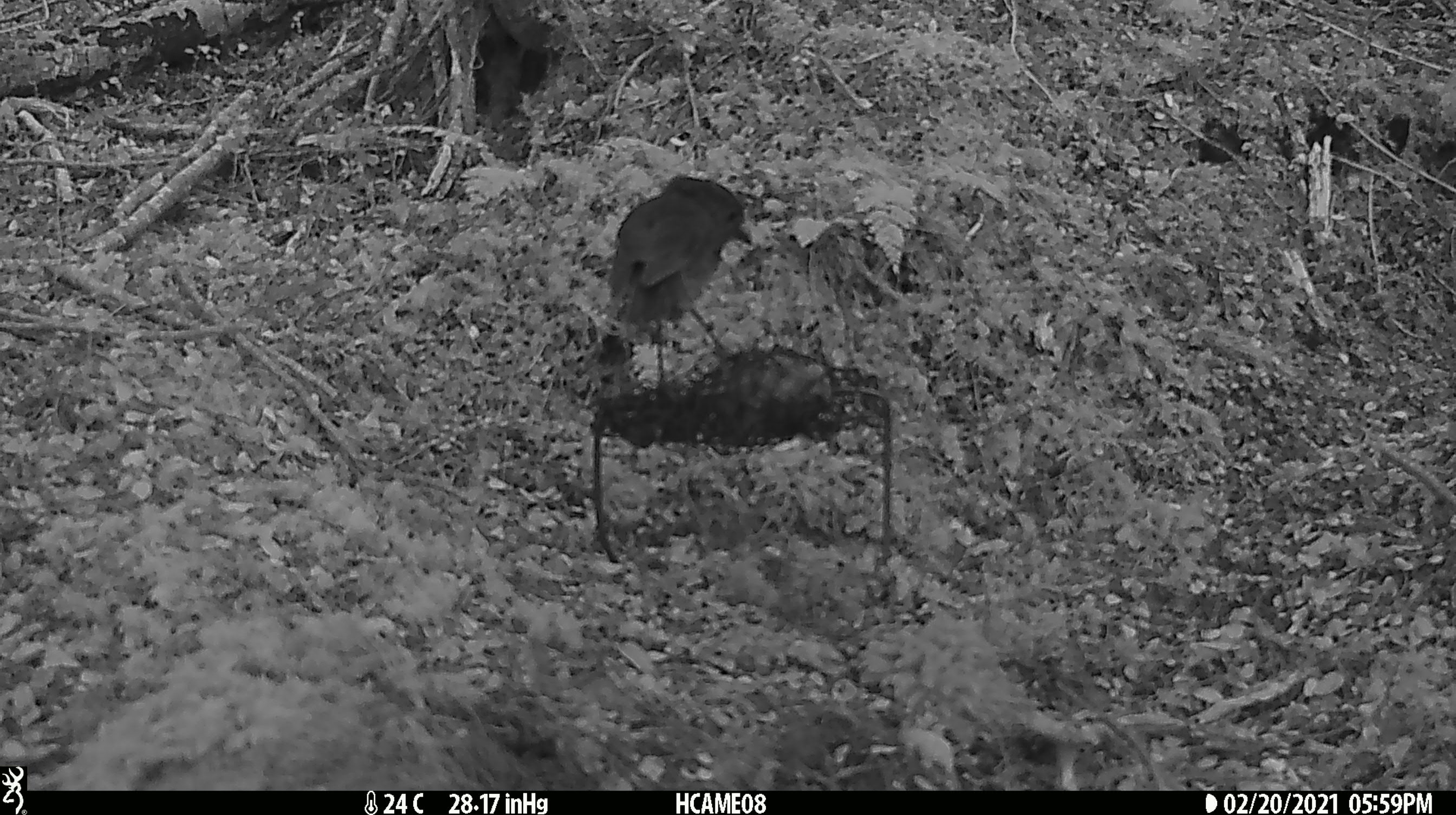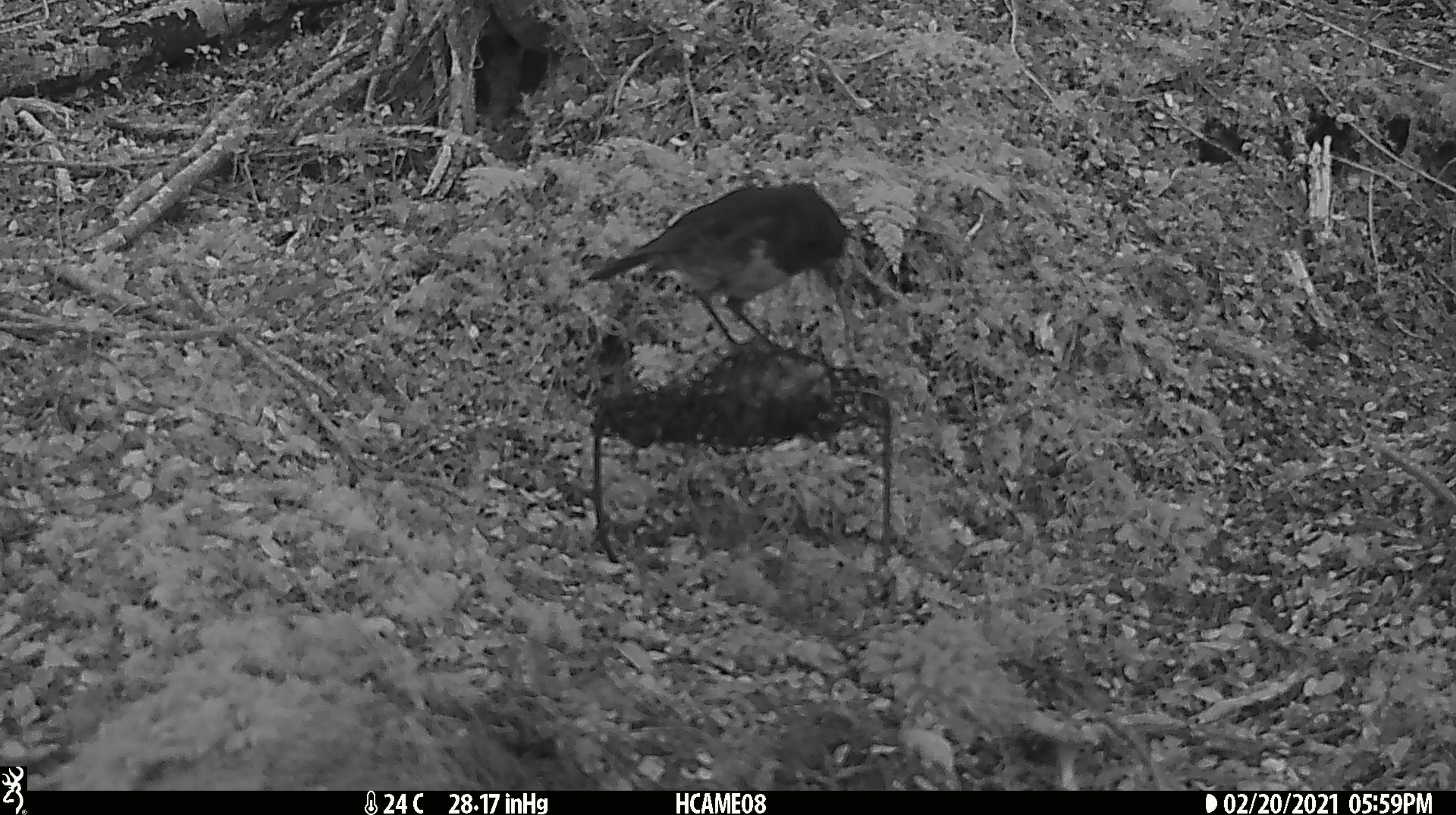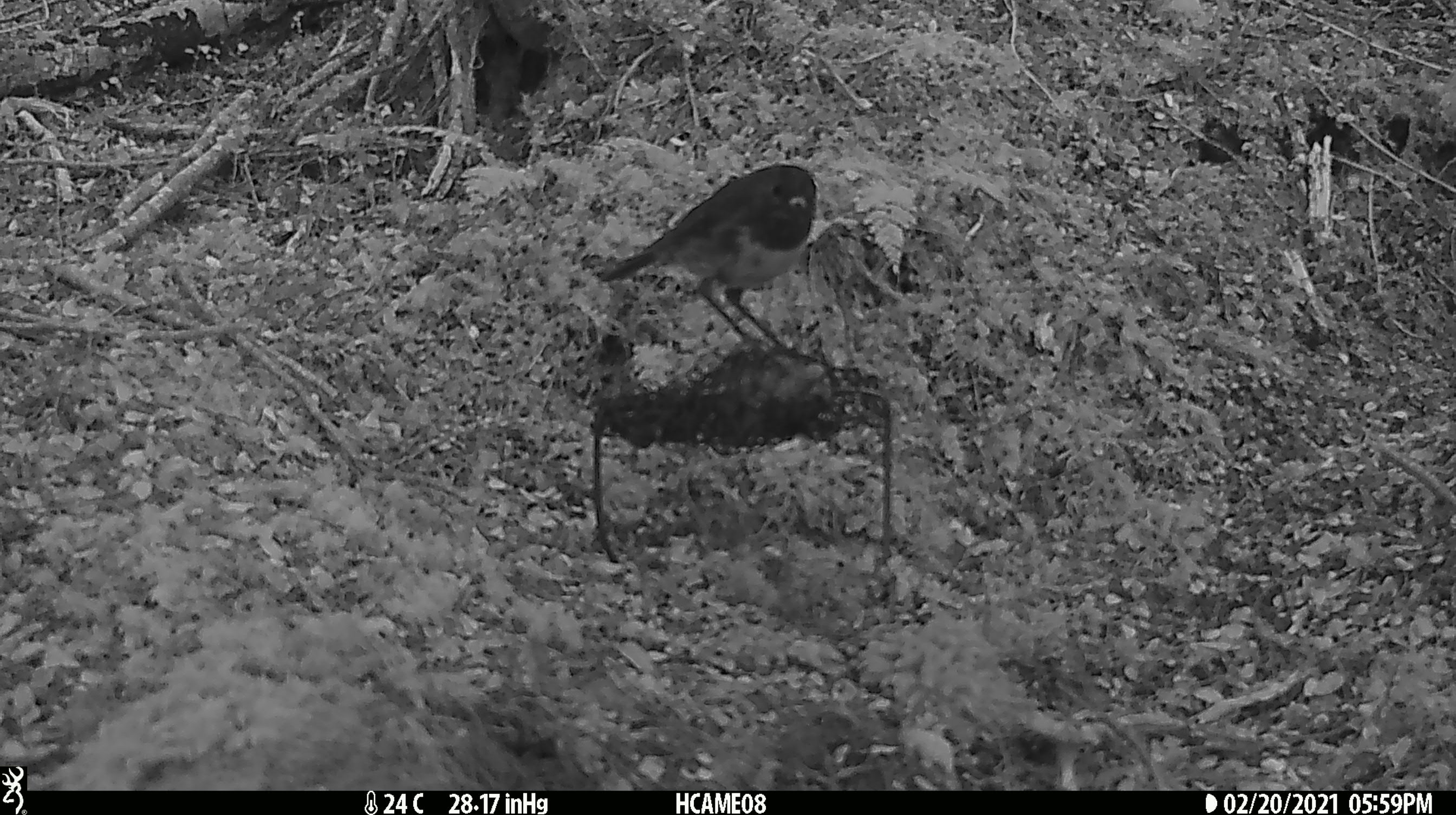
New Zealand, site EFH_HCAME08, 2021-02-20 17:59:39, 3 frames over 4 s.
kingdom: Animalia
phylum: Chordata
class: Aves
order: Passeriformes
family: Petroicidae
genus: Petroica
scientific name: Petroica australis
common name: new zealand robin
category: robin